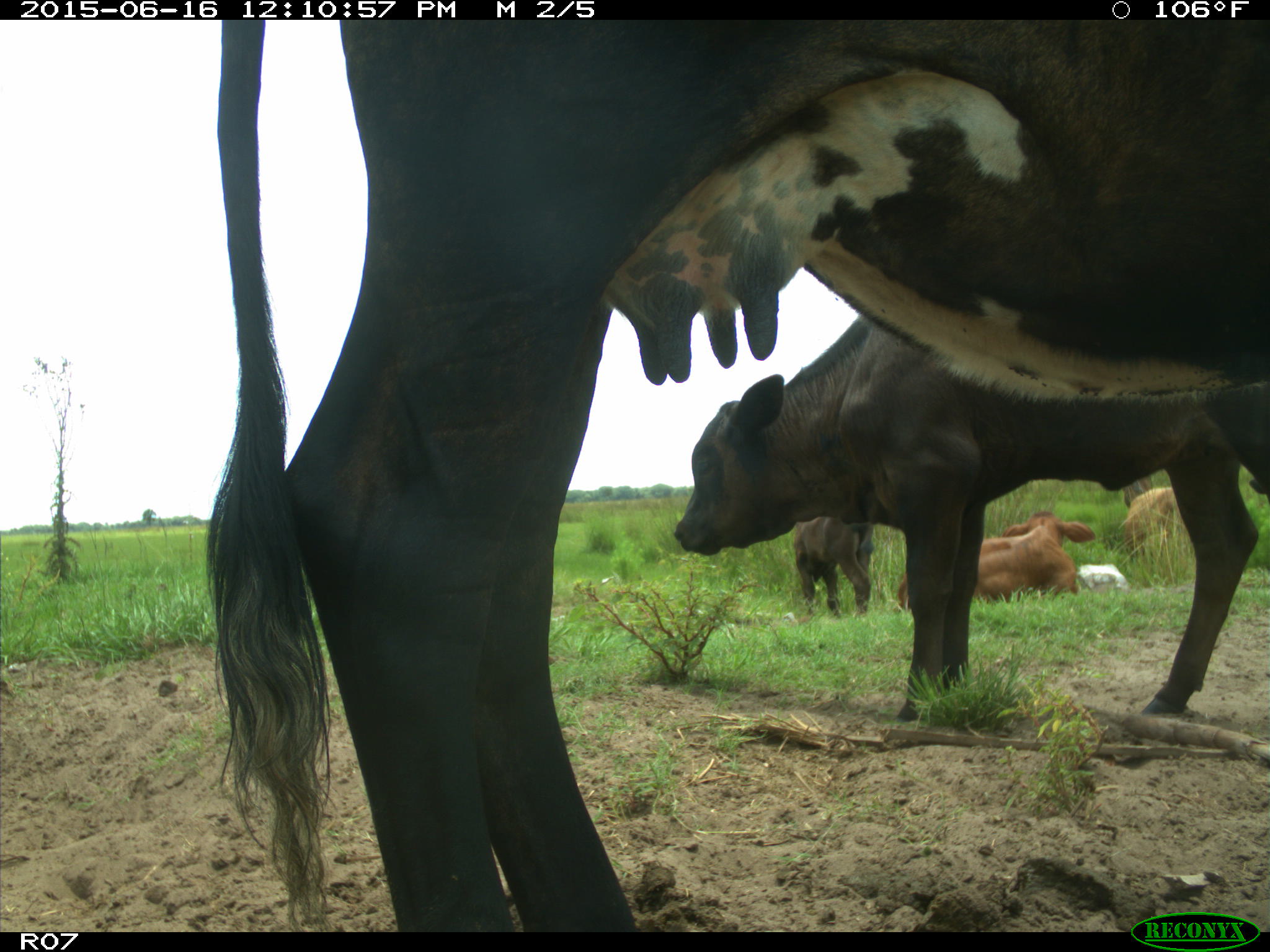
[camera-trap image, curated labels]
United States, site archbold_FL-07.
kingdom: Animalia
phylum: Chordata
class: Mammalia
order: Artiodactyla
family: Bovidae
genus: Bos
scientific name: Bos taurus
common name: domestic cow